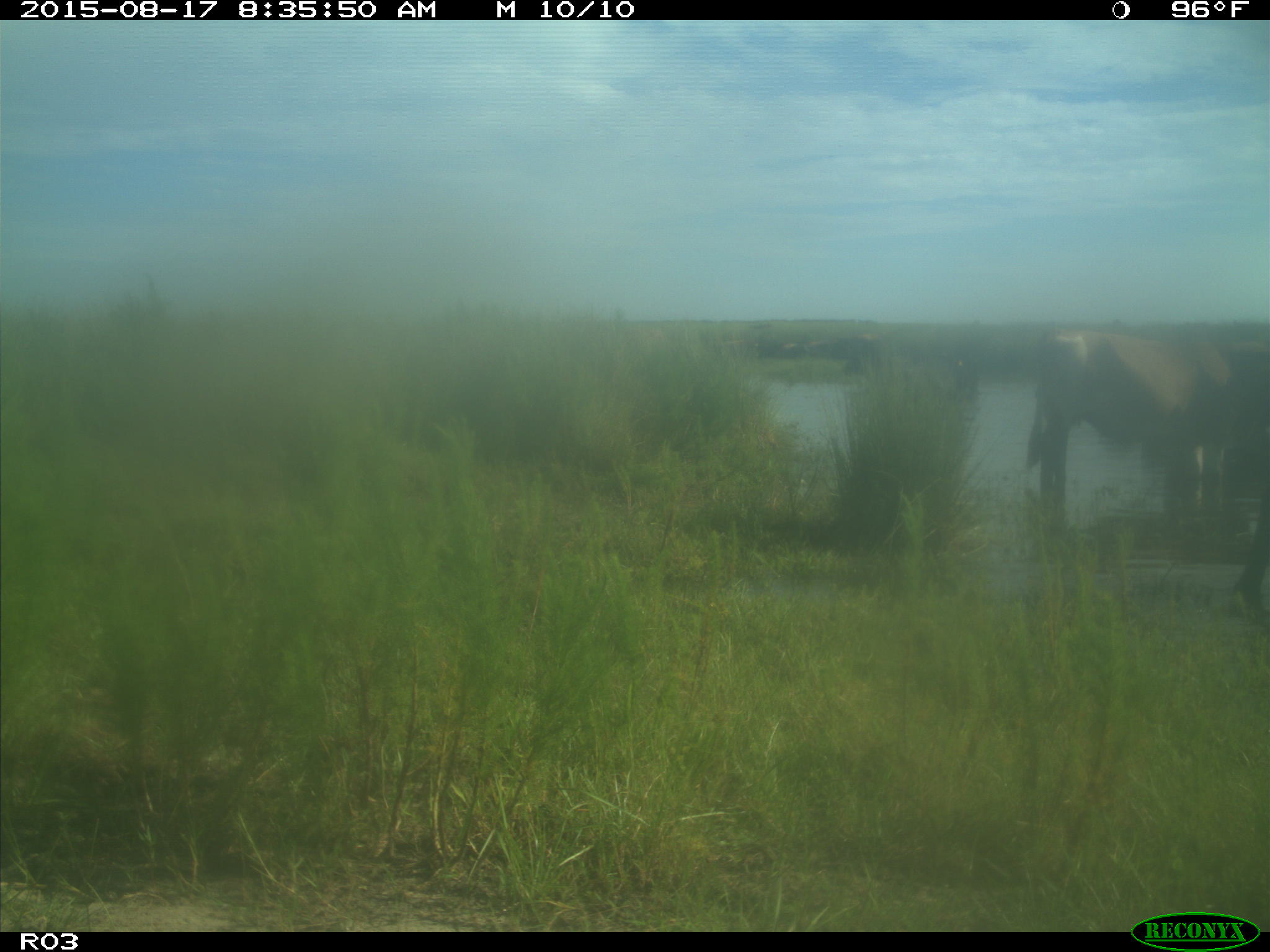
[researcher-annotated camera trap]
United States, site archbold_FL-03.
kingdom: Animalia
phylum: Chordata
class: Mammalia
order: Artiodactyla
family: Bovidae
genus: Bos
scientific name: Bos taurus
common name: domestic cow